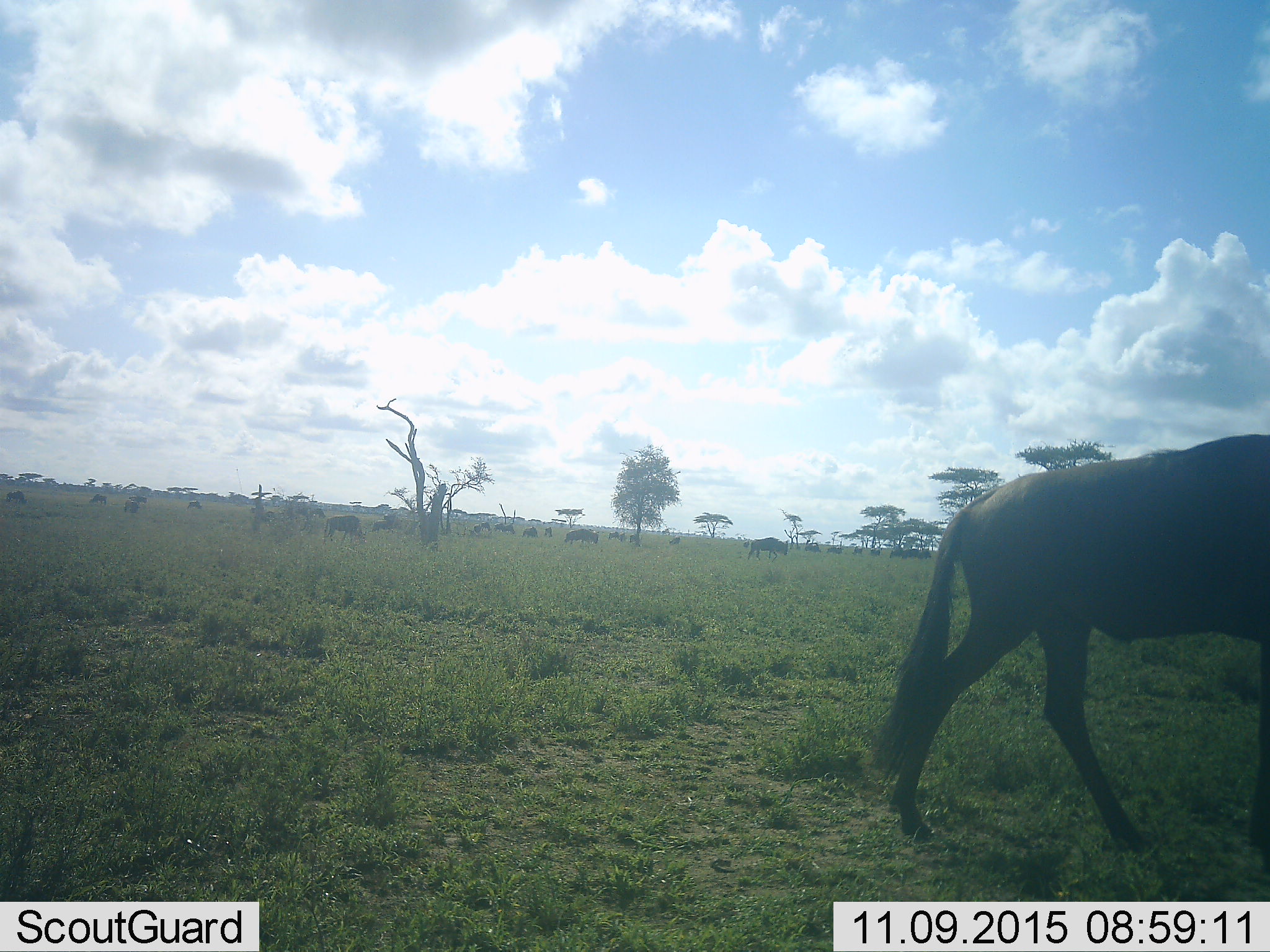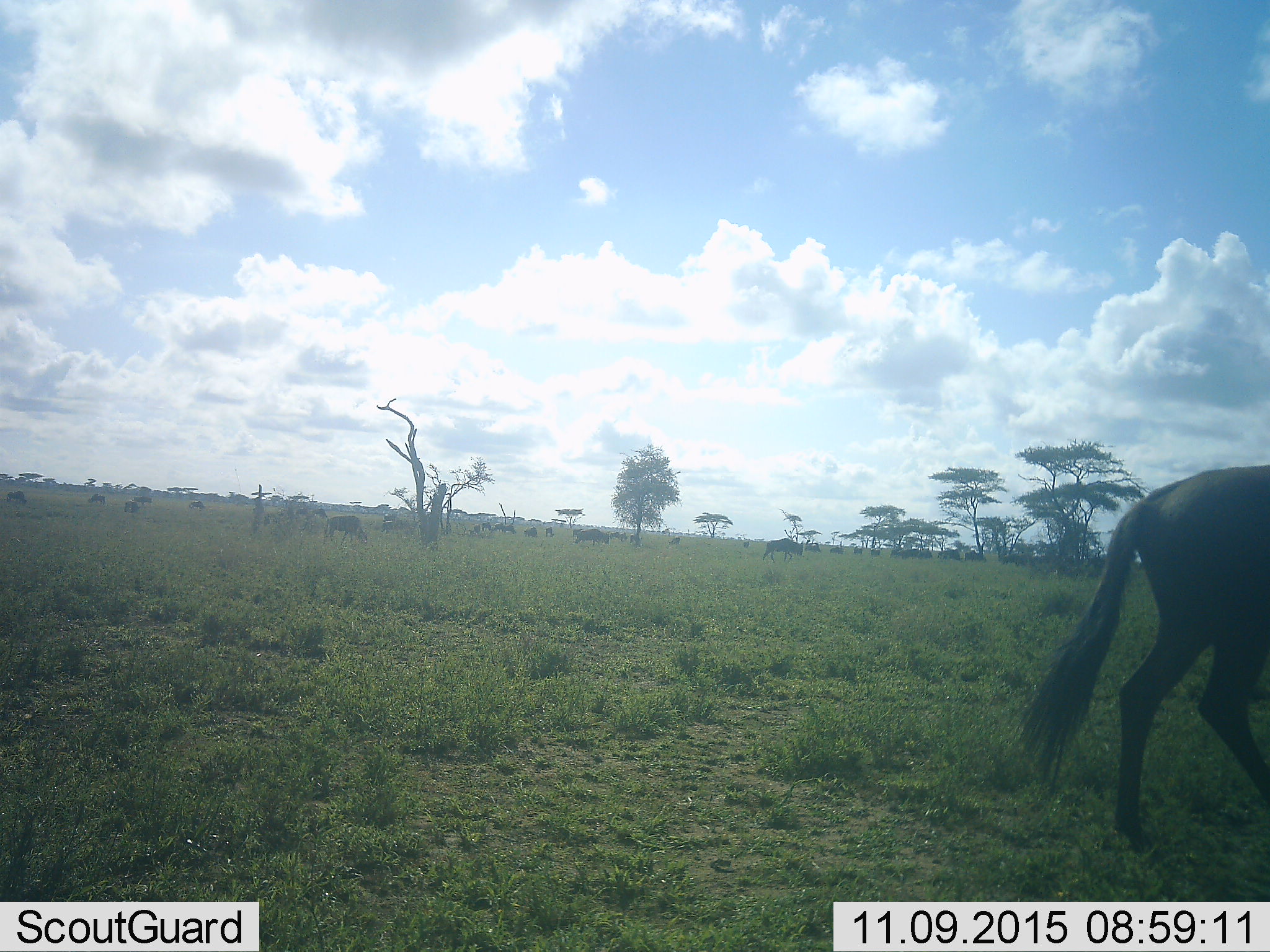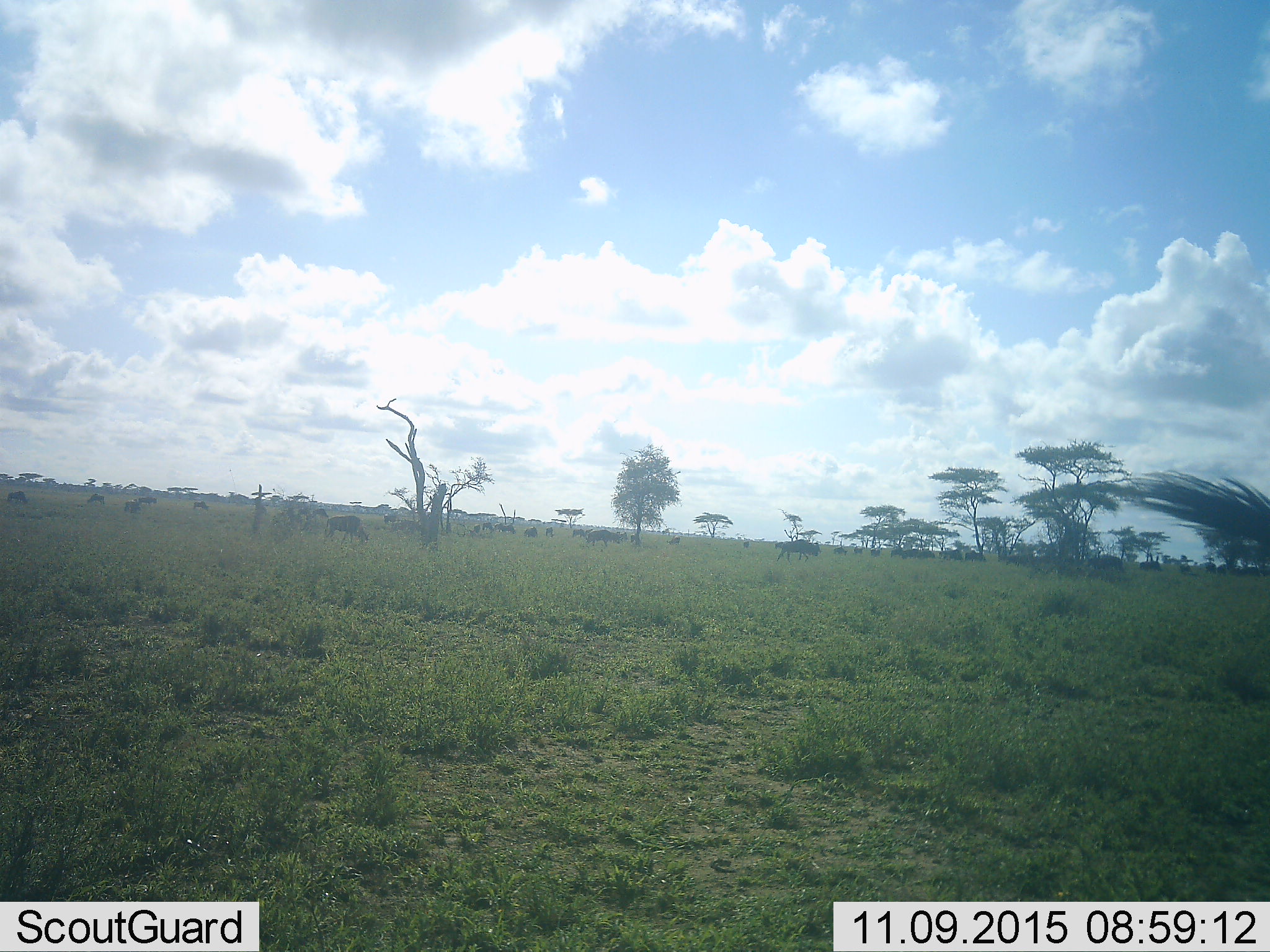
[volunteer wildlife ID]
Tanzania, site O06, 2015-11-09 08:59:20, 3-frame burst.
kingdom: Animalia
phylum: Chordata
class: Mammalia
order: Artiodactyla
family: Bovidae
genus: Connochaetes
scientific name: Connochaetes taurinus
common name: blue wildebeest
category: wildebeest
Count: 11-50.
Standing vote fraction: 44%.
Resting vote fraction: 0%.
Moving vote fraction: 100%.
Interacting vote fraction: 0%.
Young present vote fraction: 0%.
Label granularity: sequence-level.